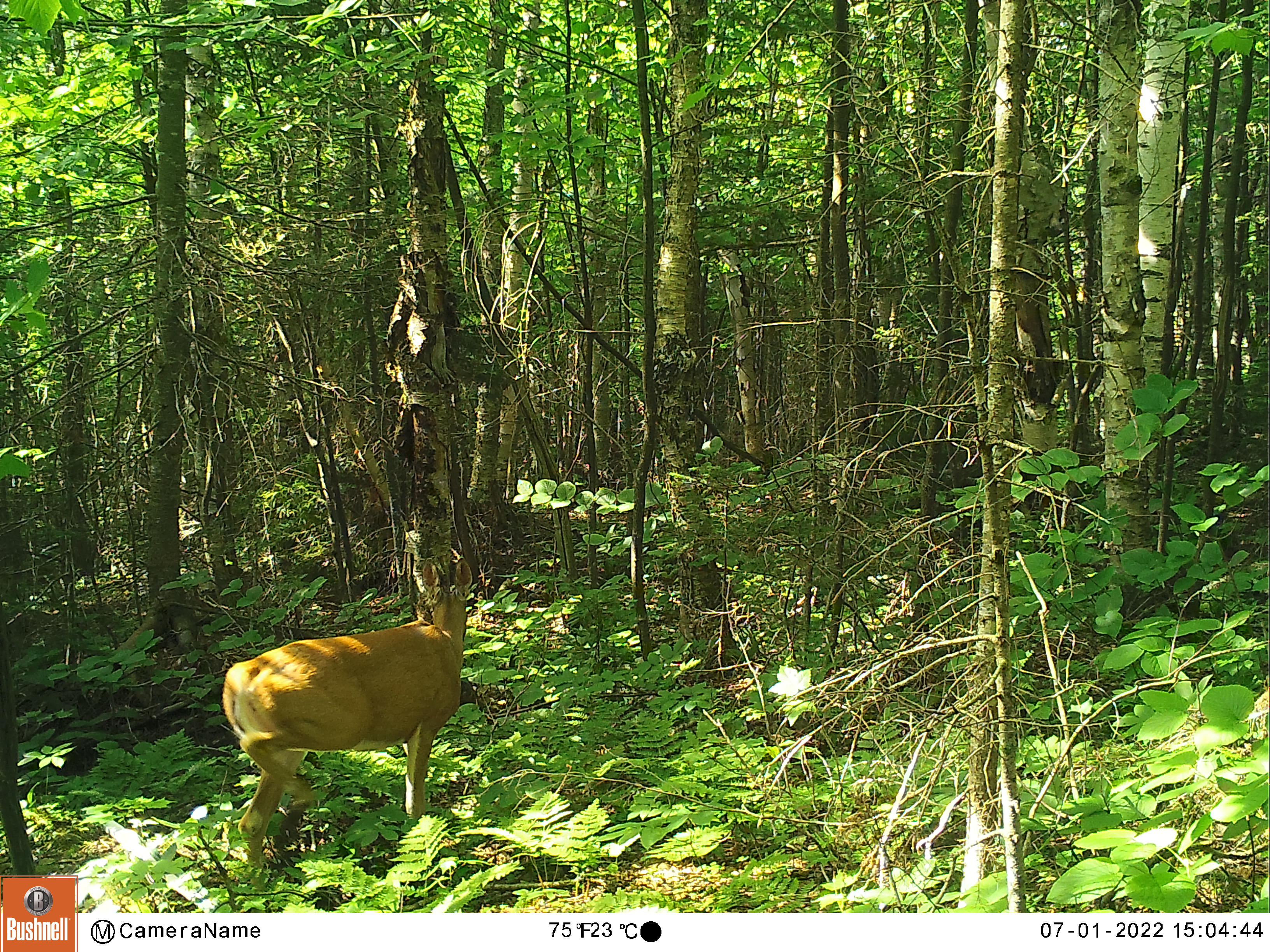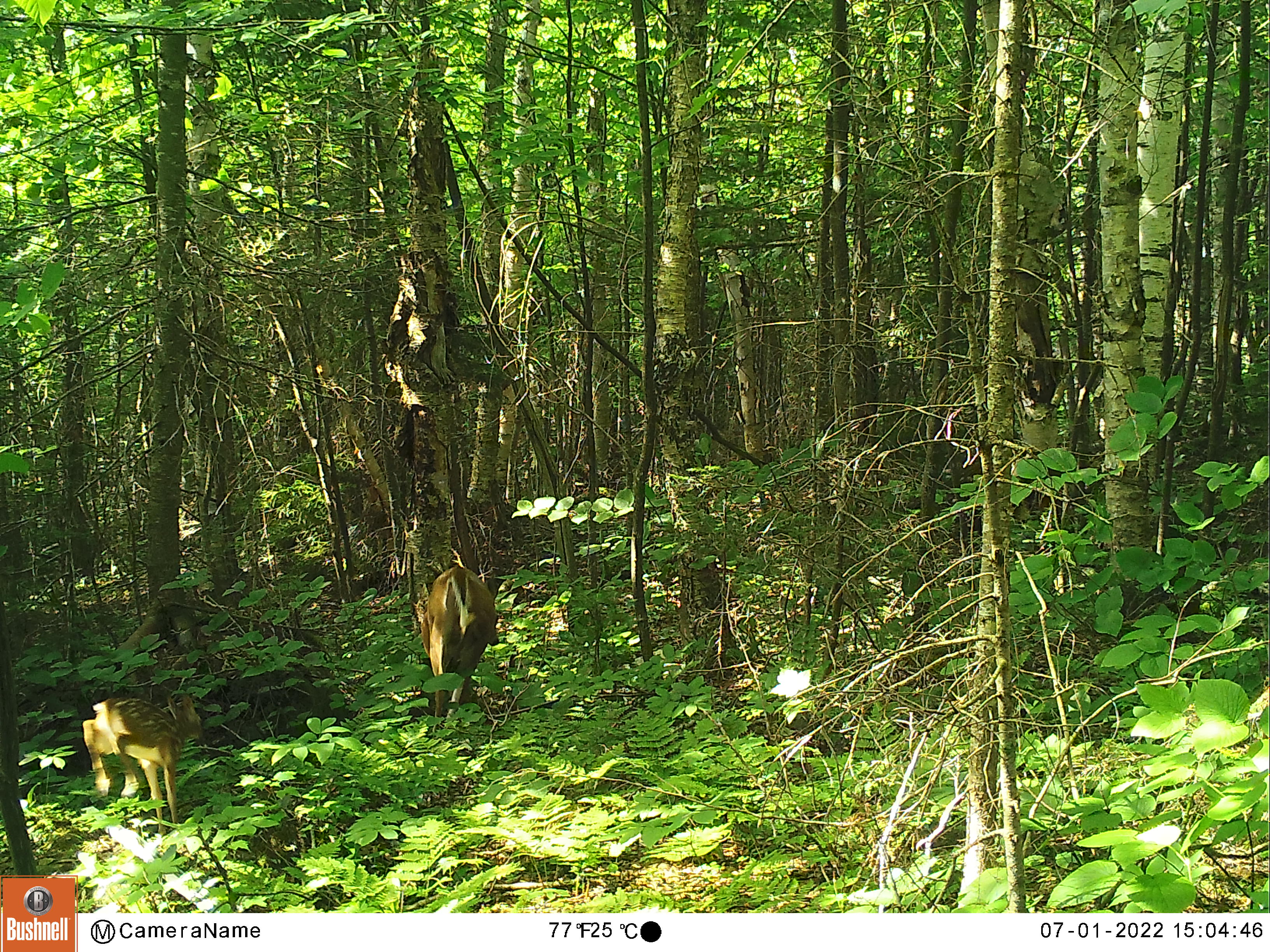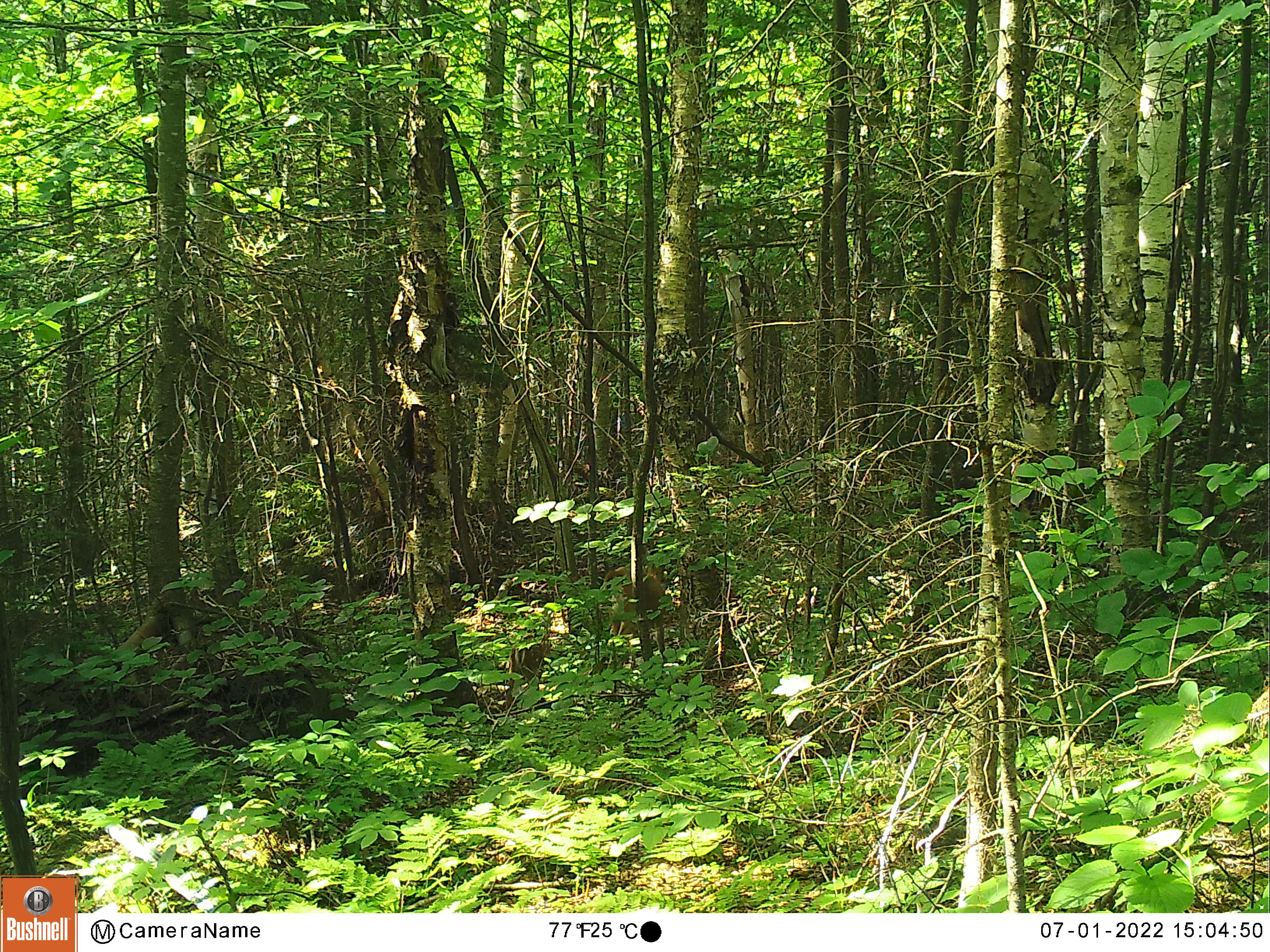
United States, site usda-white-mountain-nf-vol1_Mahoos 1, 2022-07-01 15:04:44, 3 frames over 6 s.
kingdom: Animalia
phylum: Chordata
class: Mammalia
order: Artiodactyla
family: Cervidae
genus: Odocoileus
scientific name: Odocoileus virginianus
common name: white-tailed deer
White-tailed deer (Odocoileus virginianus).